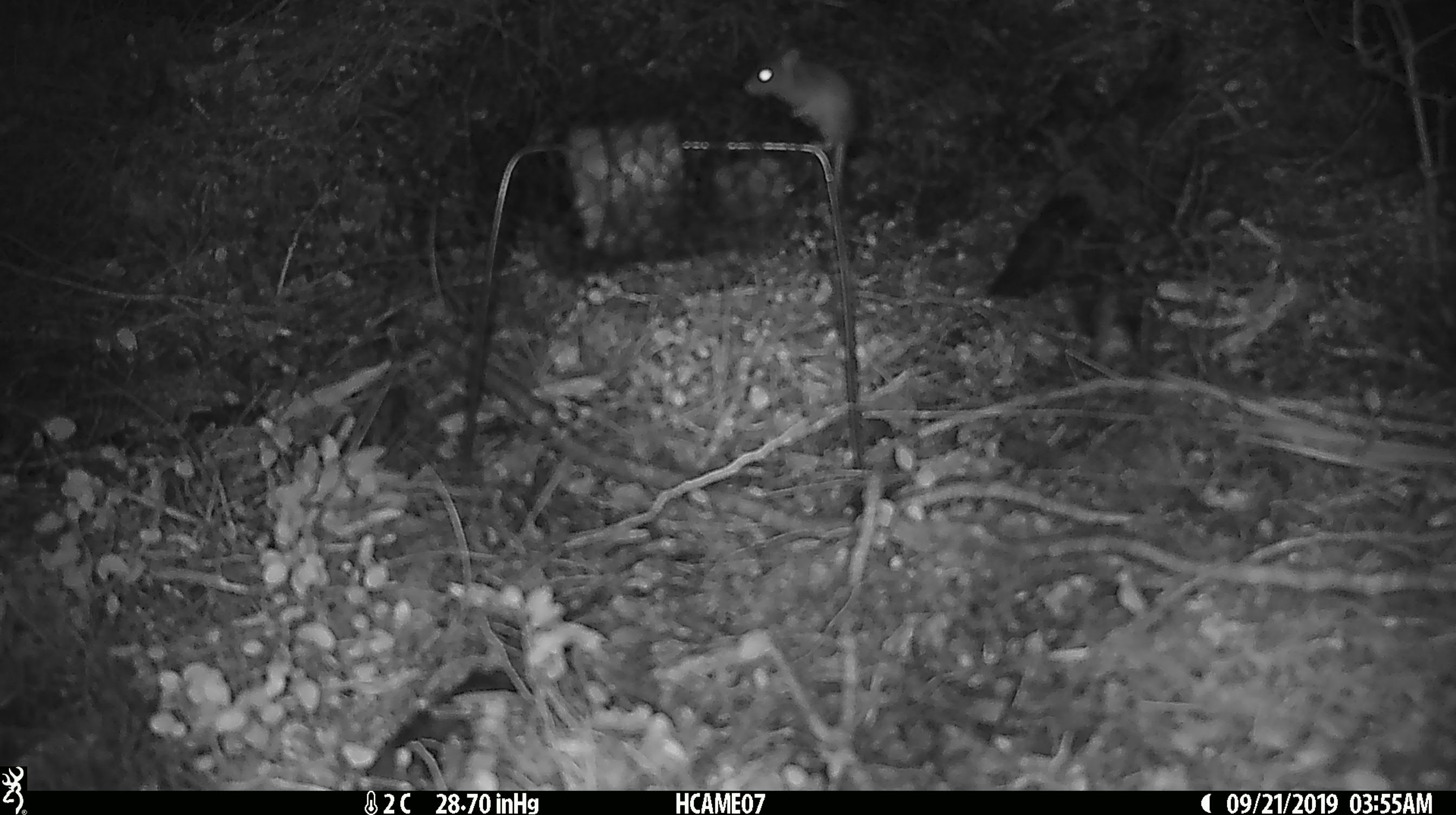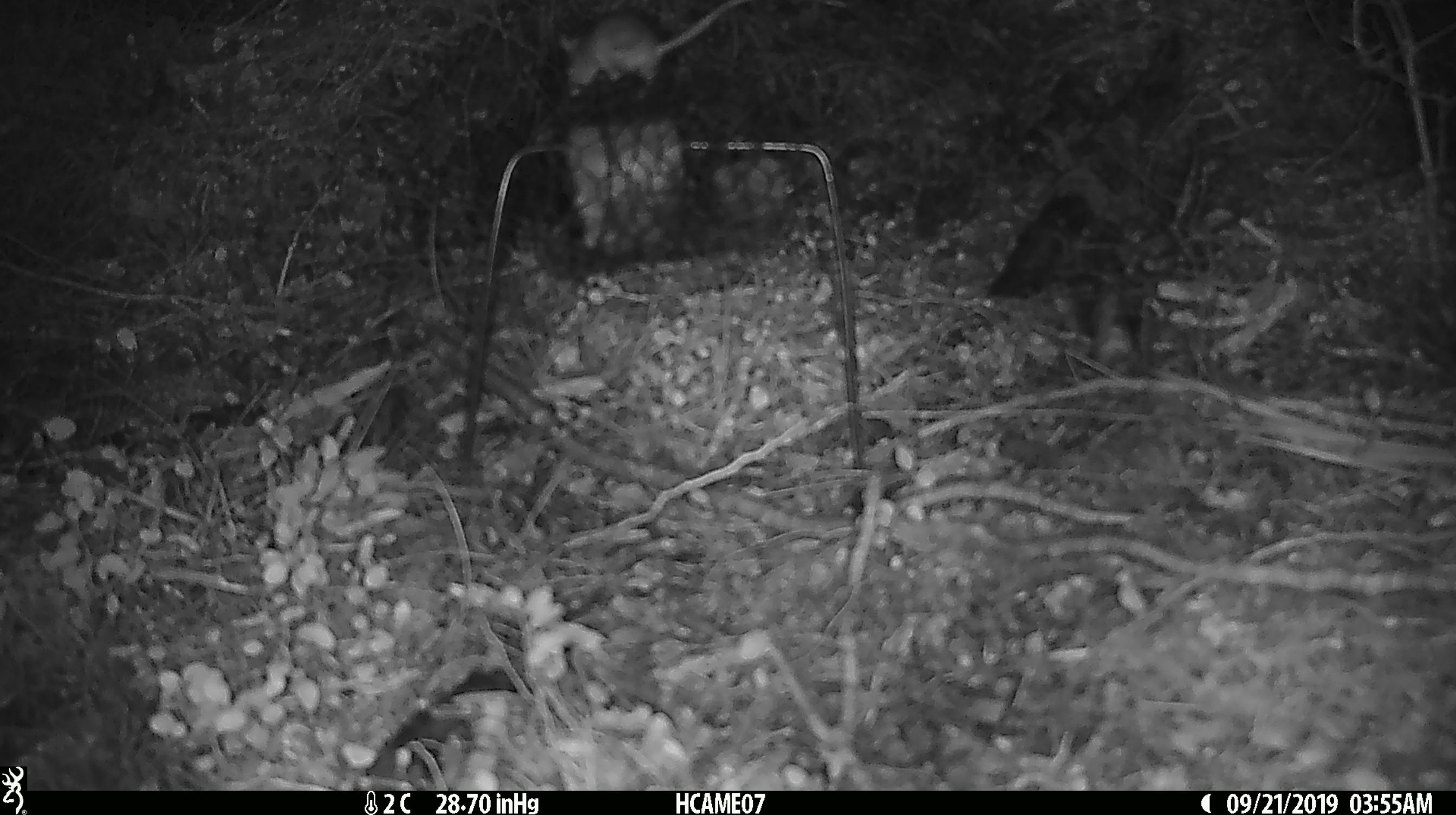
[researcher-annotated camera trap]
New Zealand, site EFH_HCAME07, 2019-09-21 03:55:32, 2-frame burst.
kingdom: Animalia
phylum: Chordata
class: Mammalia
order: Rodentia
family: Muridae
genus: Mus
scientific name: Mus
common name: mouse